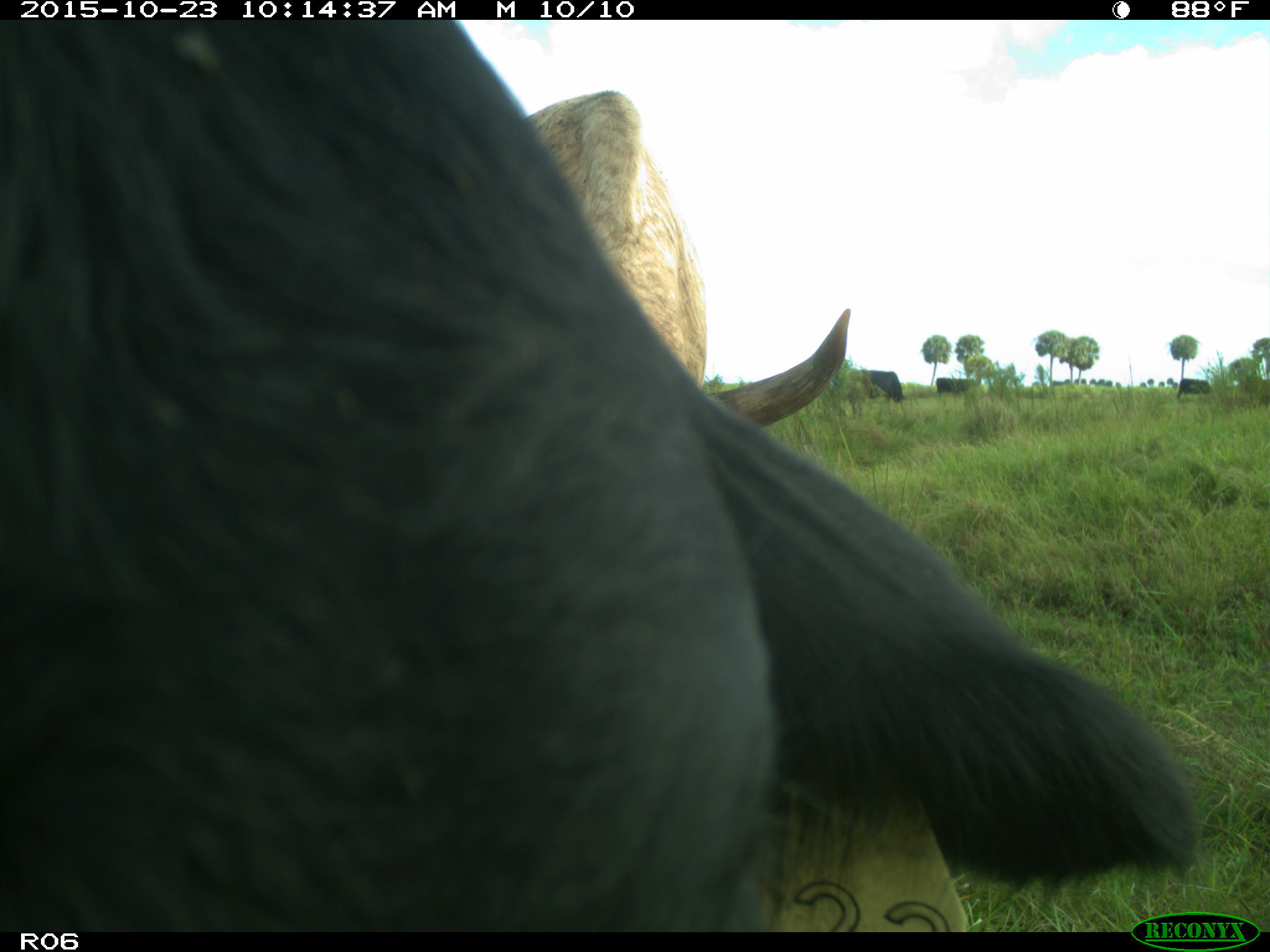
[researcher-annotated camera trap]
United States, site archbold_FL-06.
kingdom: Animalia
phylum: Chordata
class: Mammalia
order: Artiodactyla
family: Bovidae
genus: Bos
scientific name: Bos taurus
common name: domestic cow